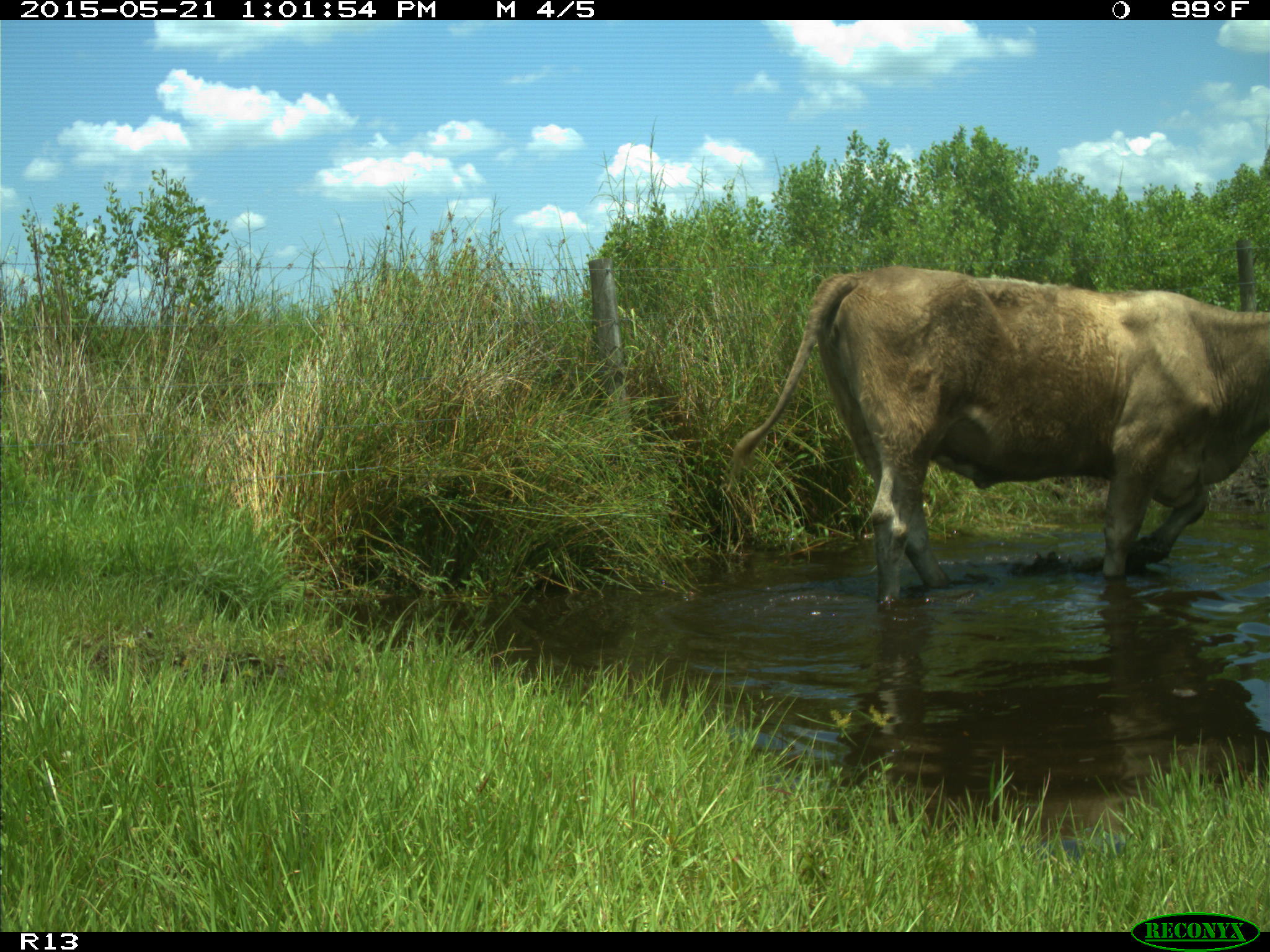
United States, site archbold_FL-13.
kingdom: Animalia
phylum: Chordata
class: Mammalia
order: Artiodactyla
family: Bovidae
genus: Bos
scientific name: Bos taurus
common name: domestic cow